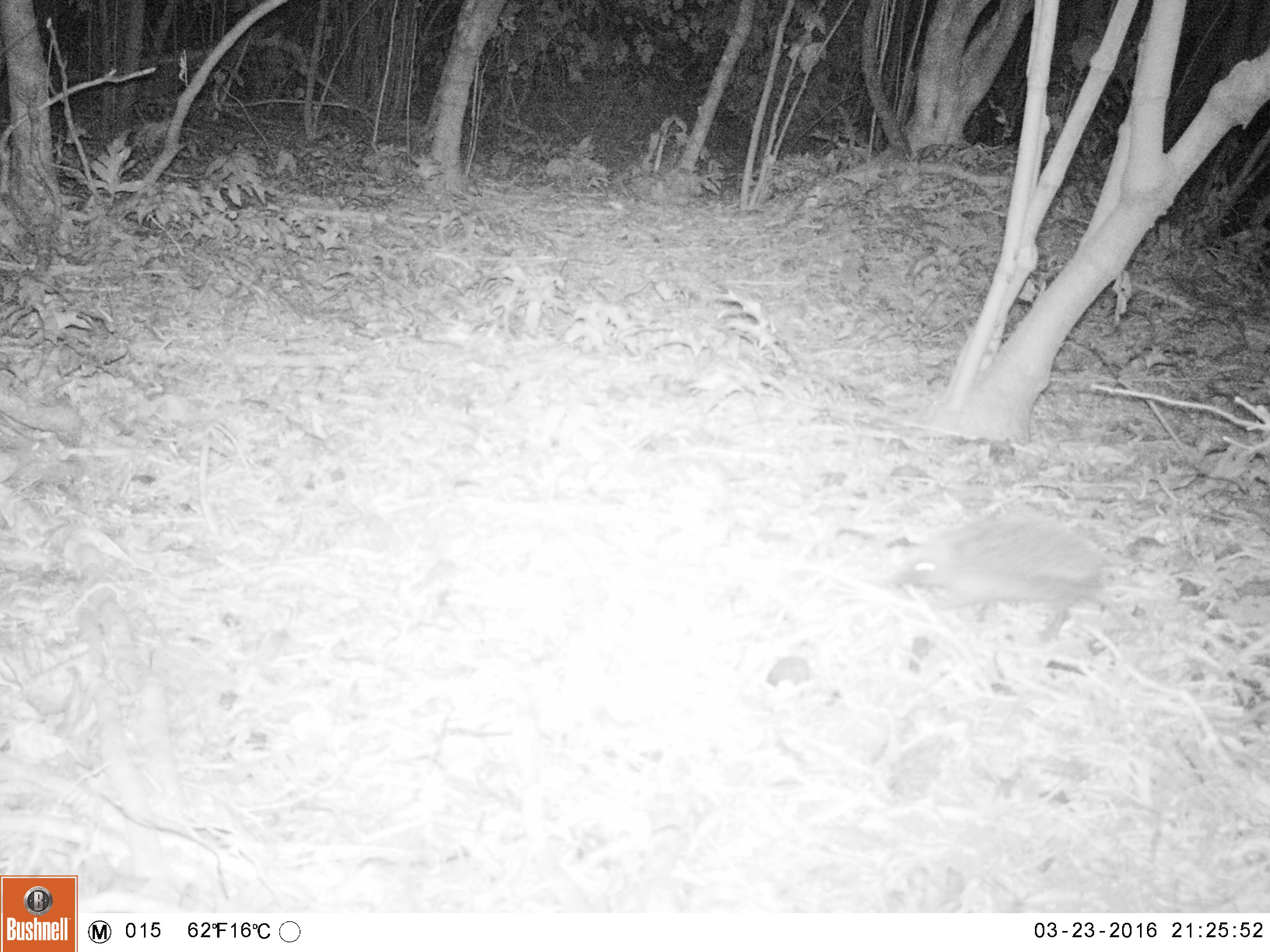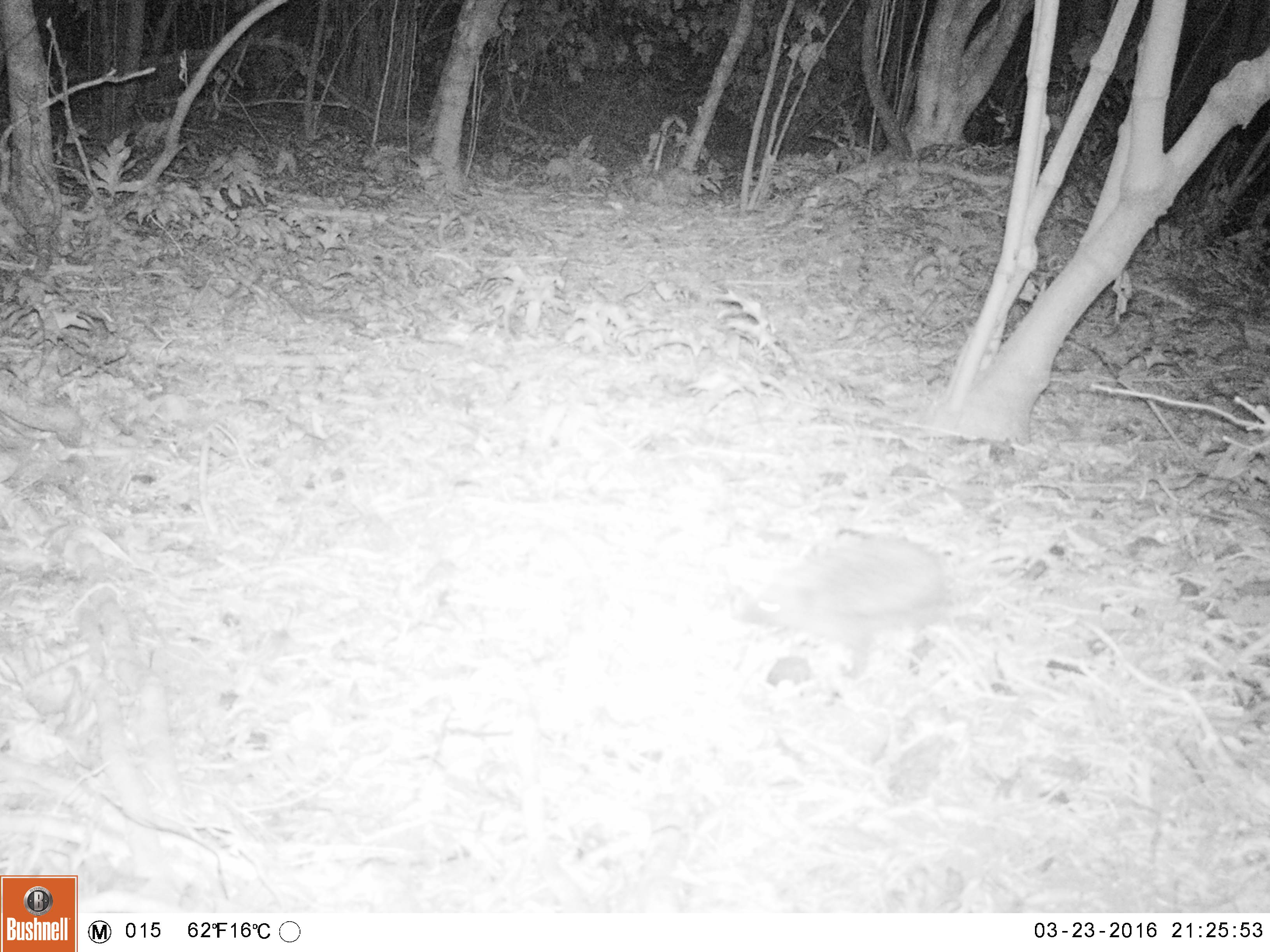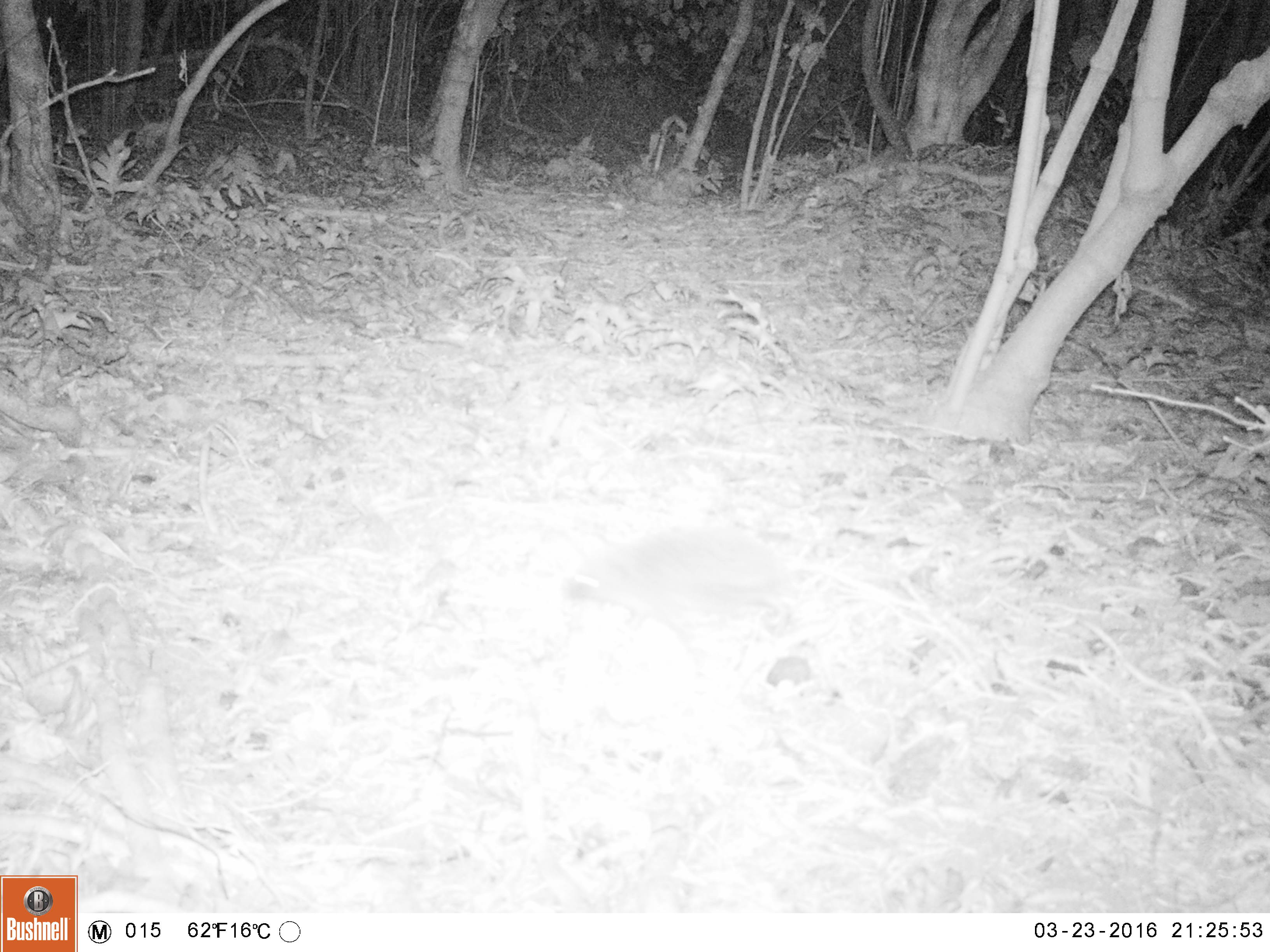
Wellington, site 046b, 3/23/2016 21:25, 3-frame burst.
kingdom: Animalia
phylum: Chordata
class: Mammalia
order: Eulipotyphla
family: Erinaceidae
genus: Erinaceus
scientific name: Erinaceus europaeus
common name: hedgehog